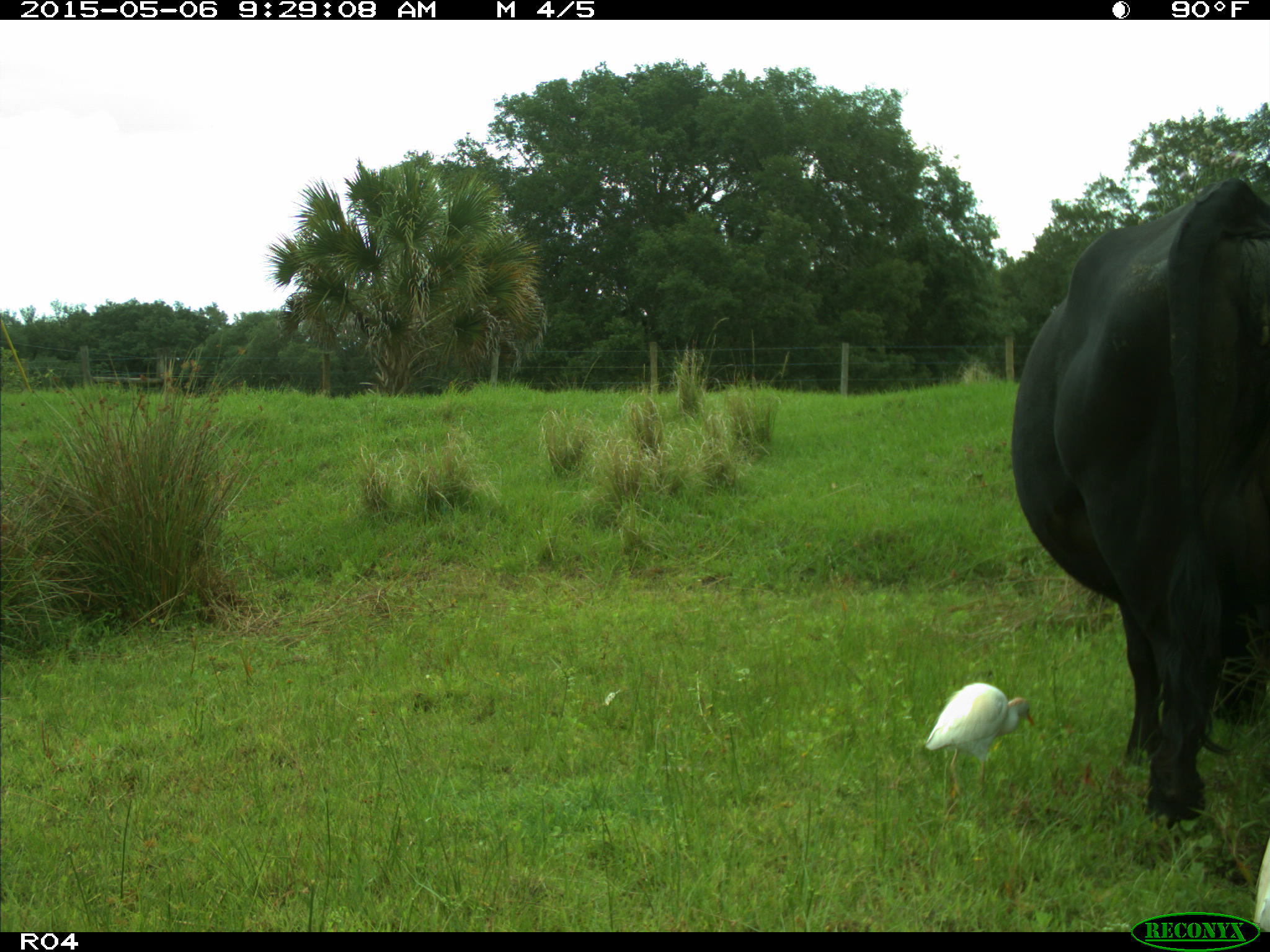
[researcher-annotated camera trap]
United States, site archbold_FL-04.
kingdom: Animalia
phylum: Chordata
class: Mammalia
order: Artiodactyla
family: Bovidae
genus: Bos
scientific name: Bos taurus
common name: domestic cow